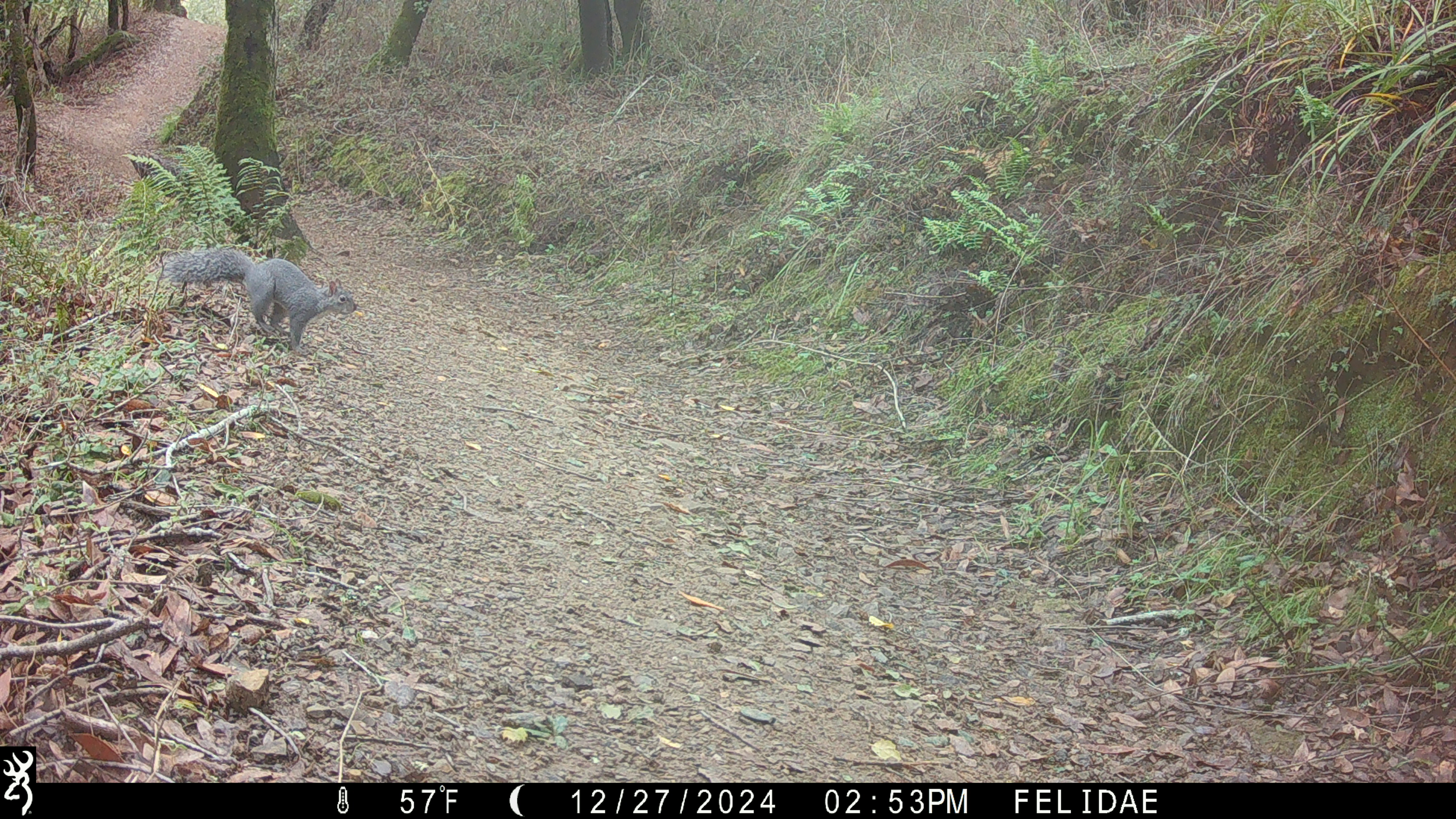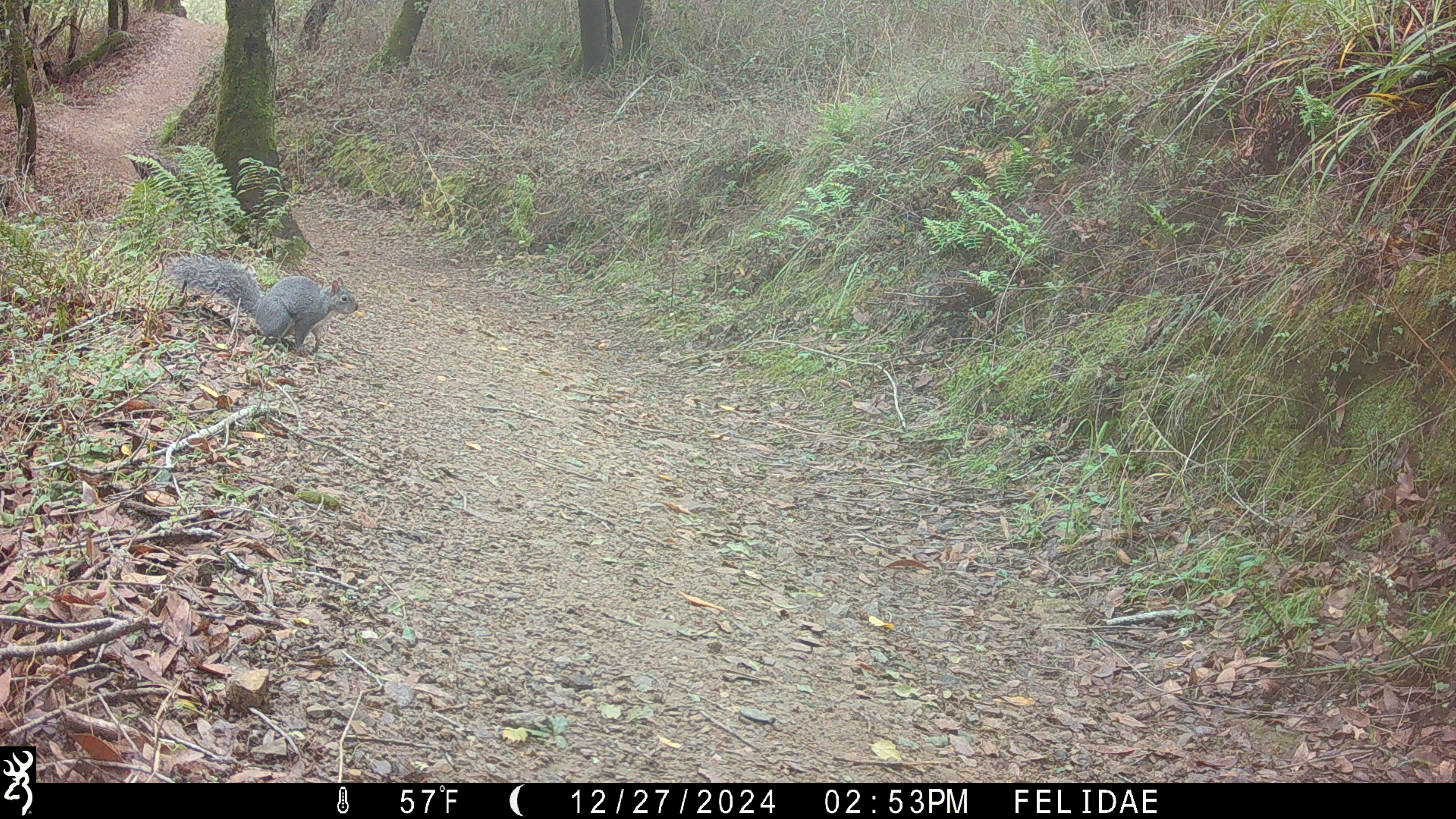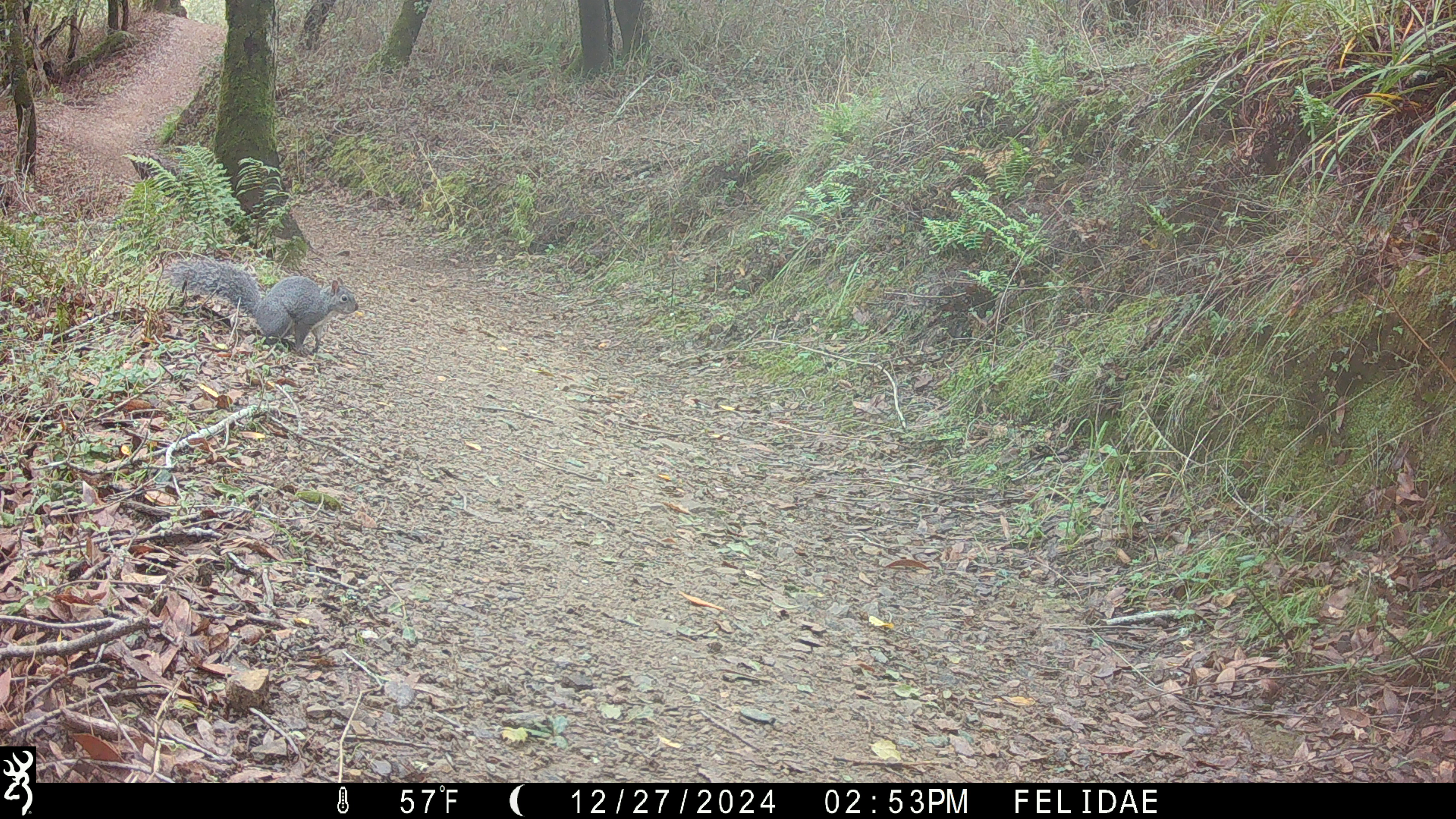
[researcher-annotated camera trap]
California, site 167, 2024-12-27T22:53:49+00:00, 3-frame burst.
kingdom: Animalia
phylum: Chordata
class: Mammalia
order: Rodentia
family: Sciuridae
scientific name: Sciuridae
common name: squirrel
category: unknown squirrel